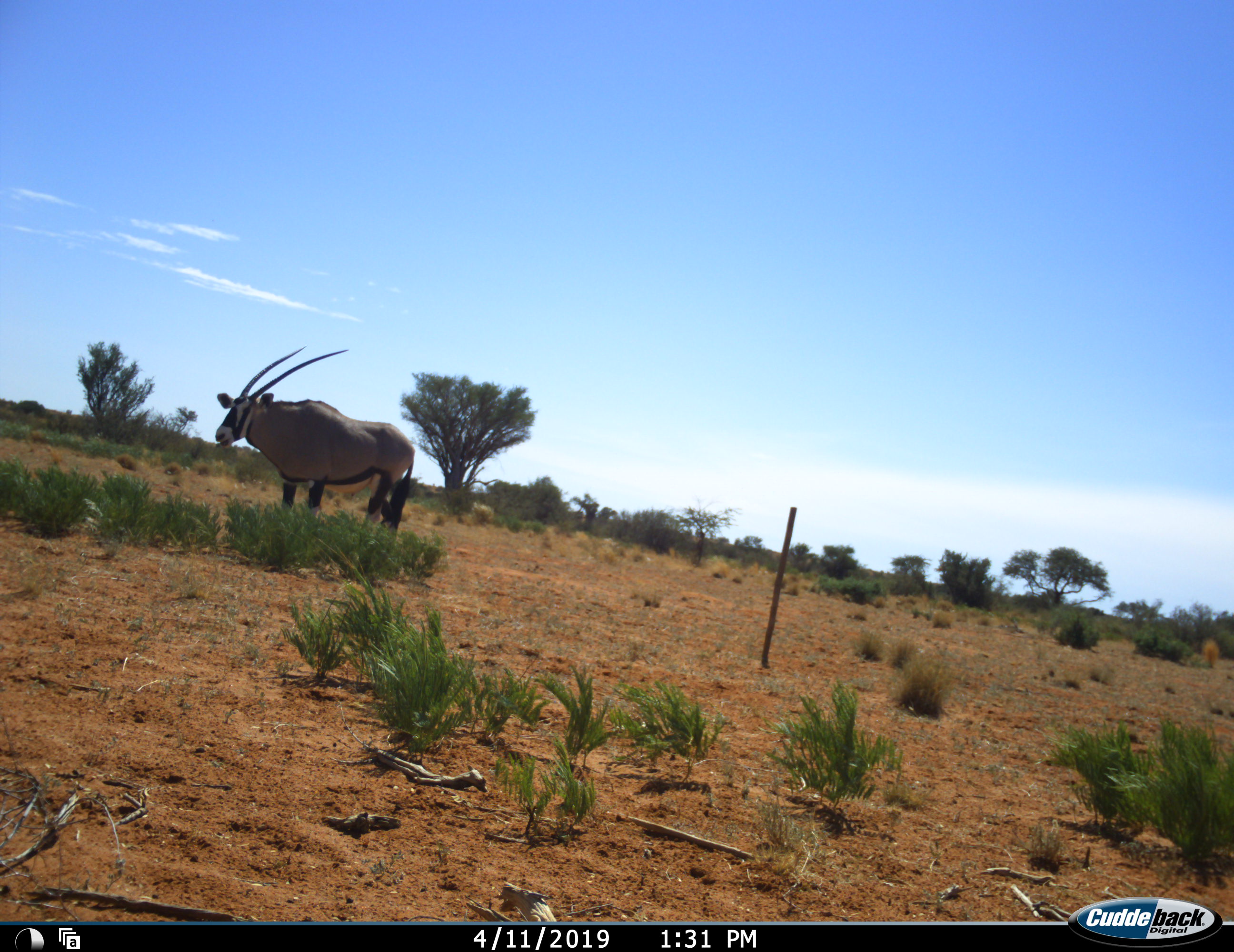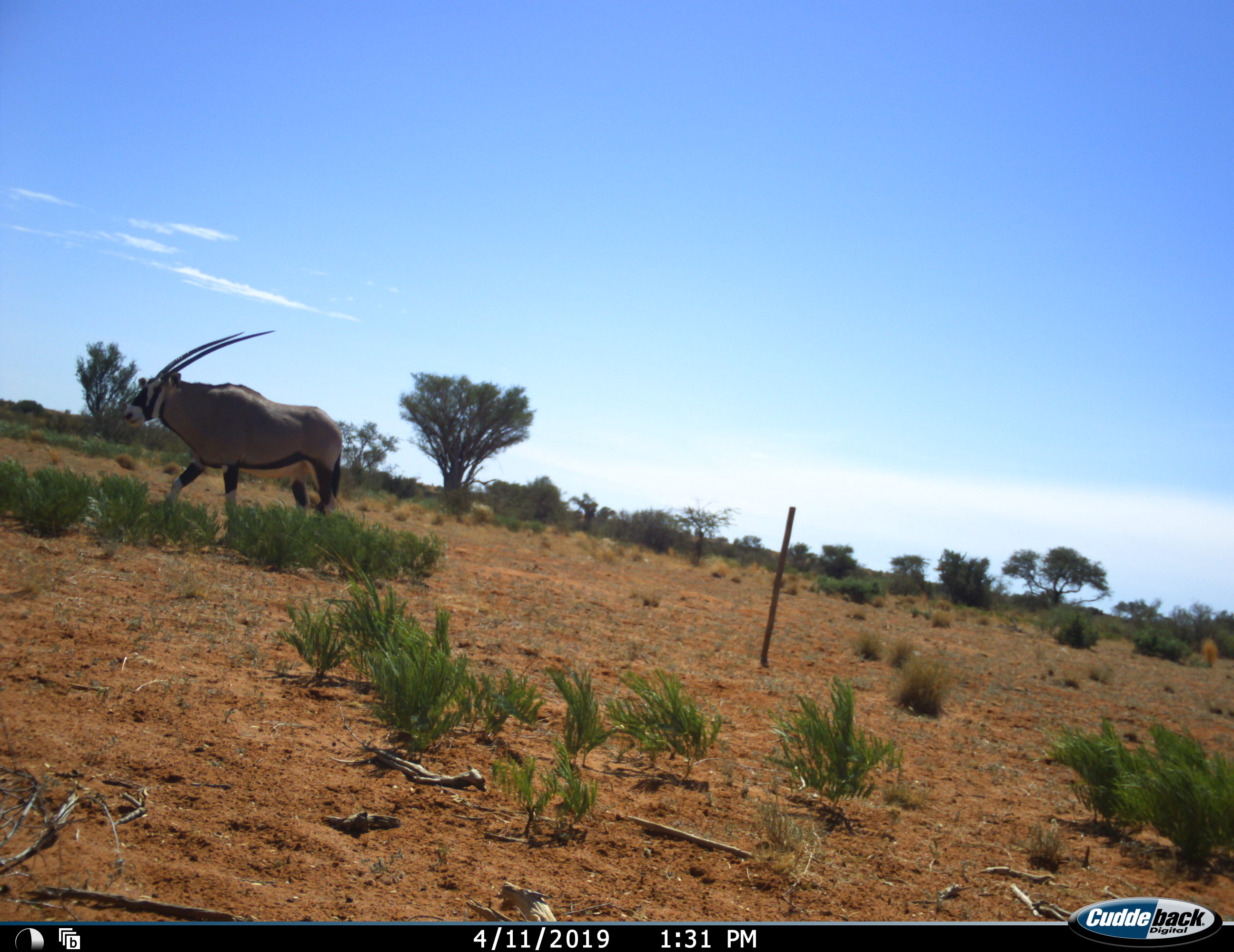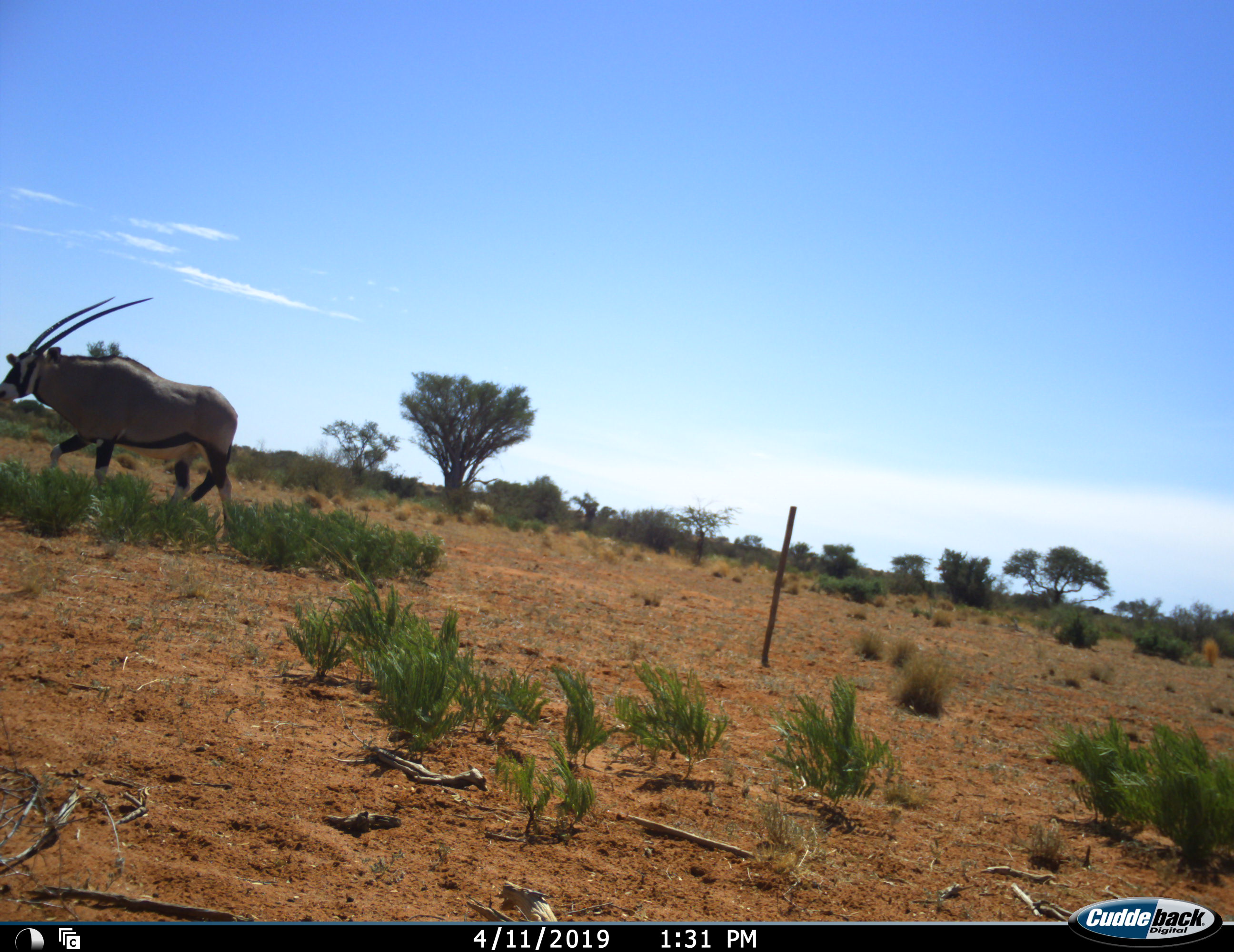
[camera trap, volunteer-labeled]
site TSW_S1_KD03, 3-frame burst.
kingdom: Animalia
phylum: Chordata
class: Mammalia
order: Artiodactyla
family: Bovidae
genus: Oryx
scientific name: Oryx gazella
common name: gemsbok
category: oryx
Oryx (gemsbok) (Oryx gazella), count 1. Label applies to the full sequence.